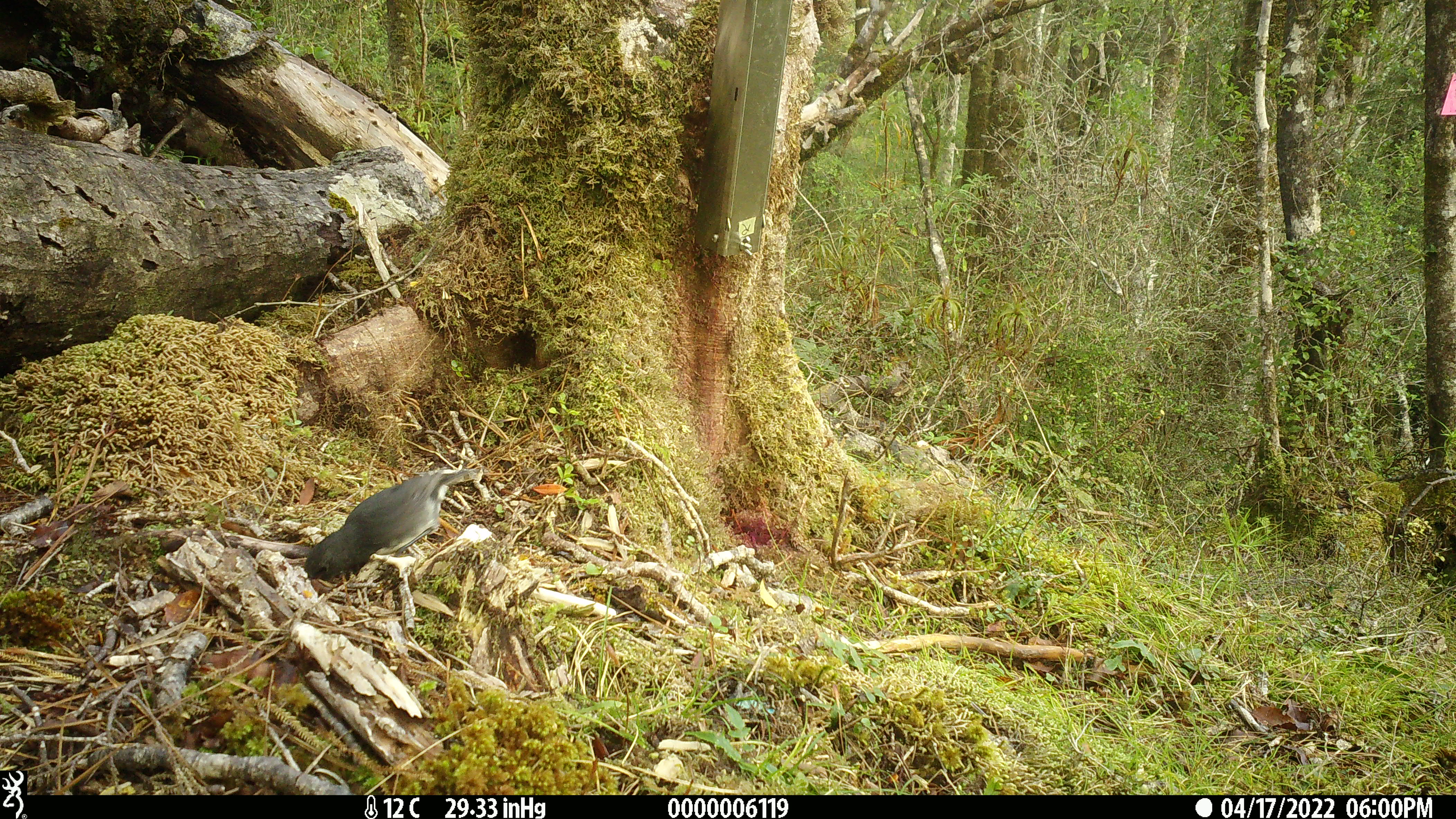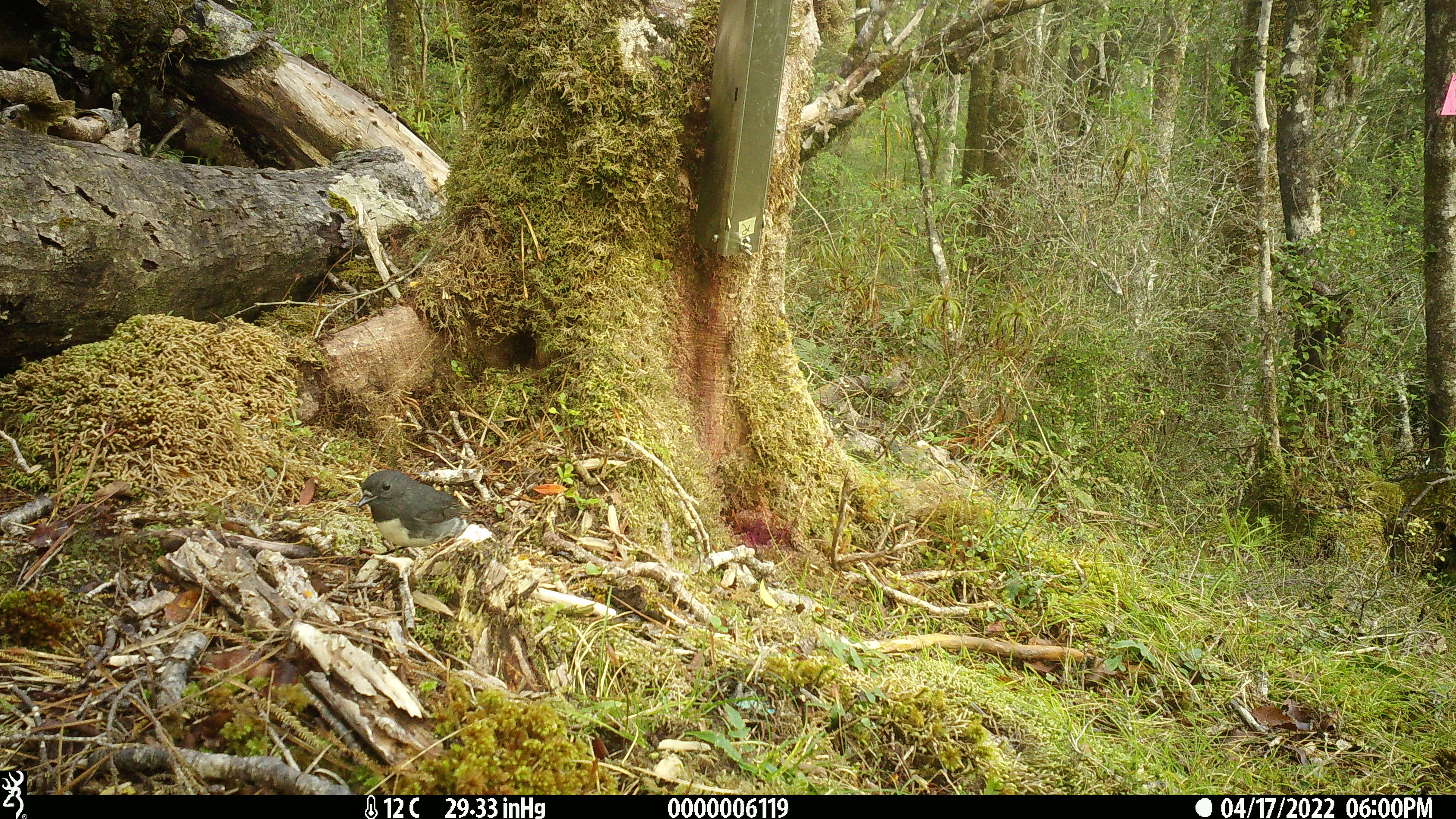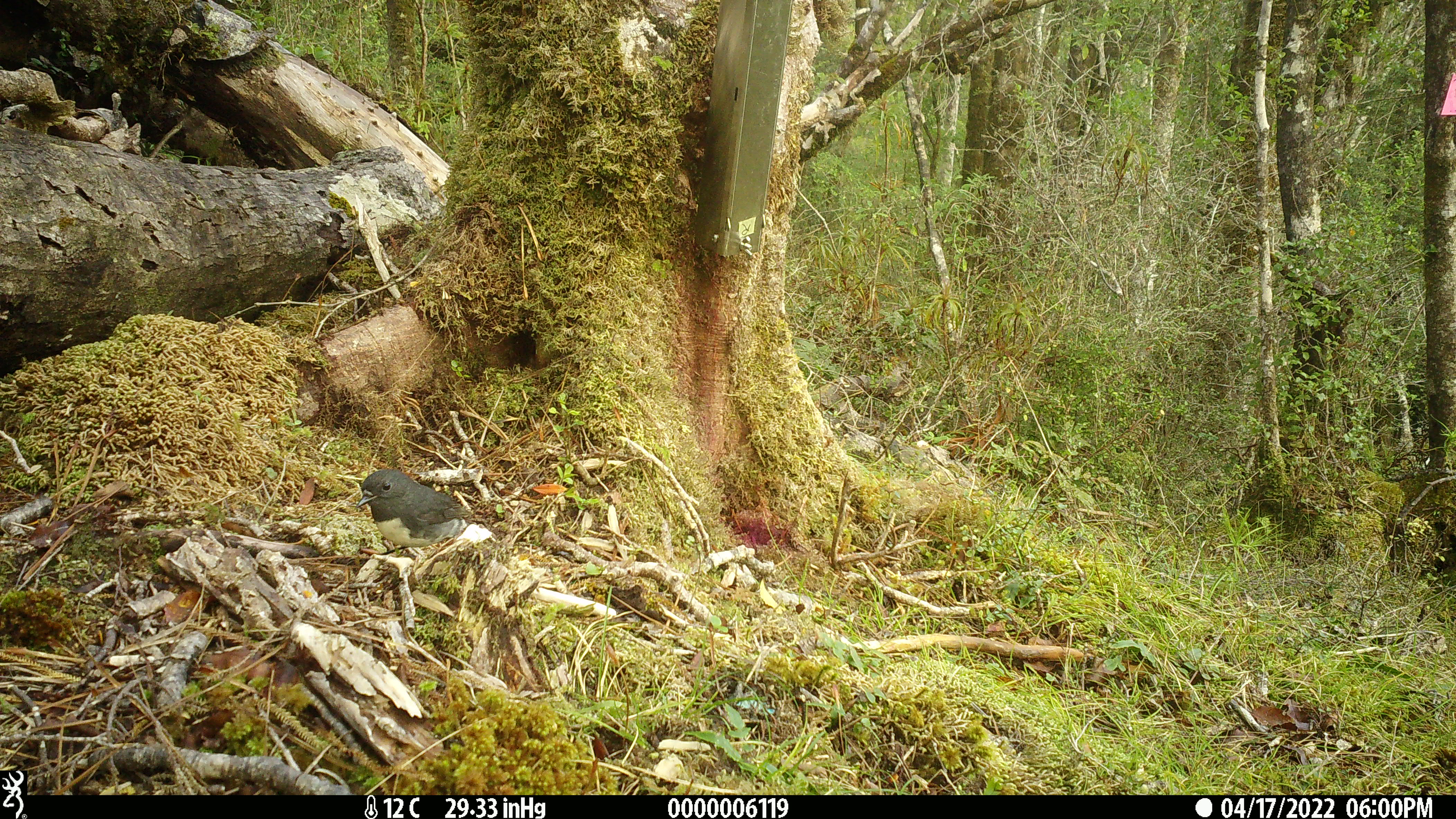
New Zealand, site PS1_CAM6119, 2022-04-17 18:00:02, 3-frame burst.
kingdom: Animalia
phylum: Chordata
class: Aves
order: Passeriformes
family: Petroicidae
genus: Petroica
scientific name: Petroica australis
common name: new zealand robin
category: robin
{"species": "robin (new zealand robin) (Petroica australis)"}